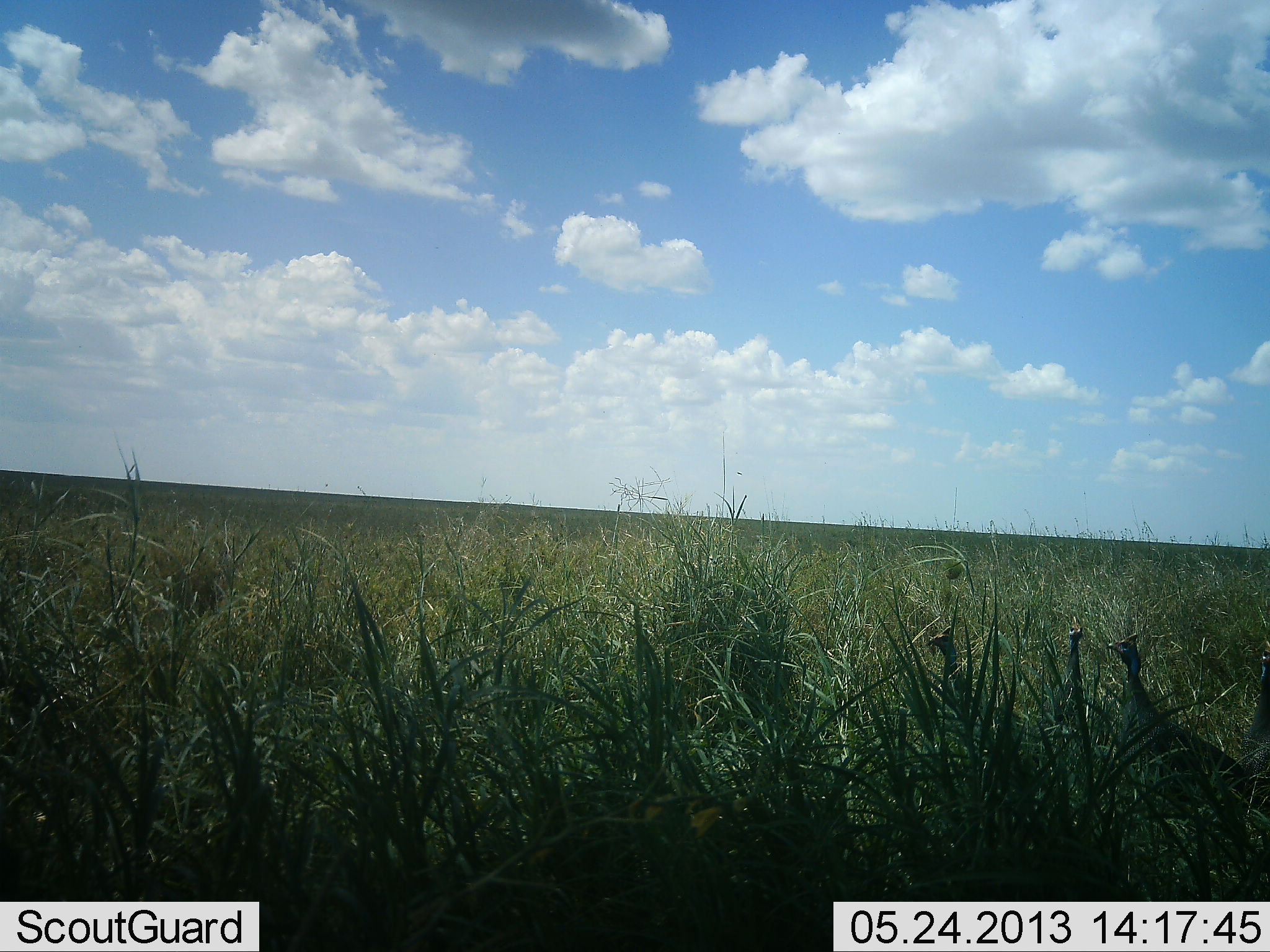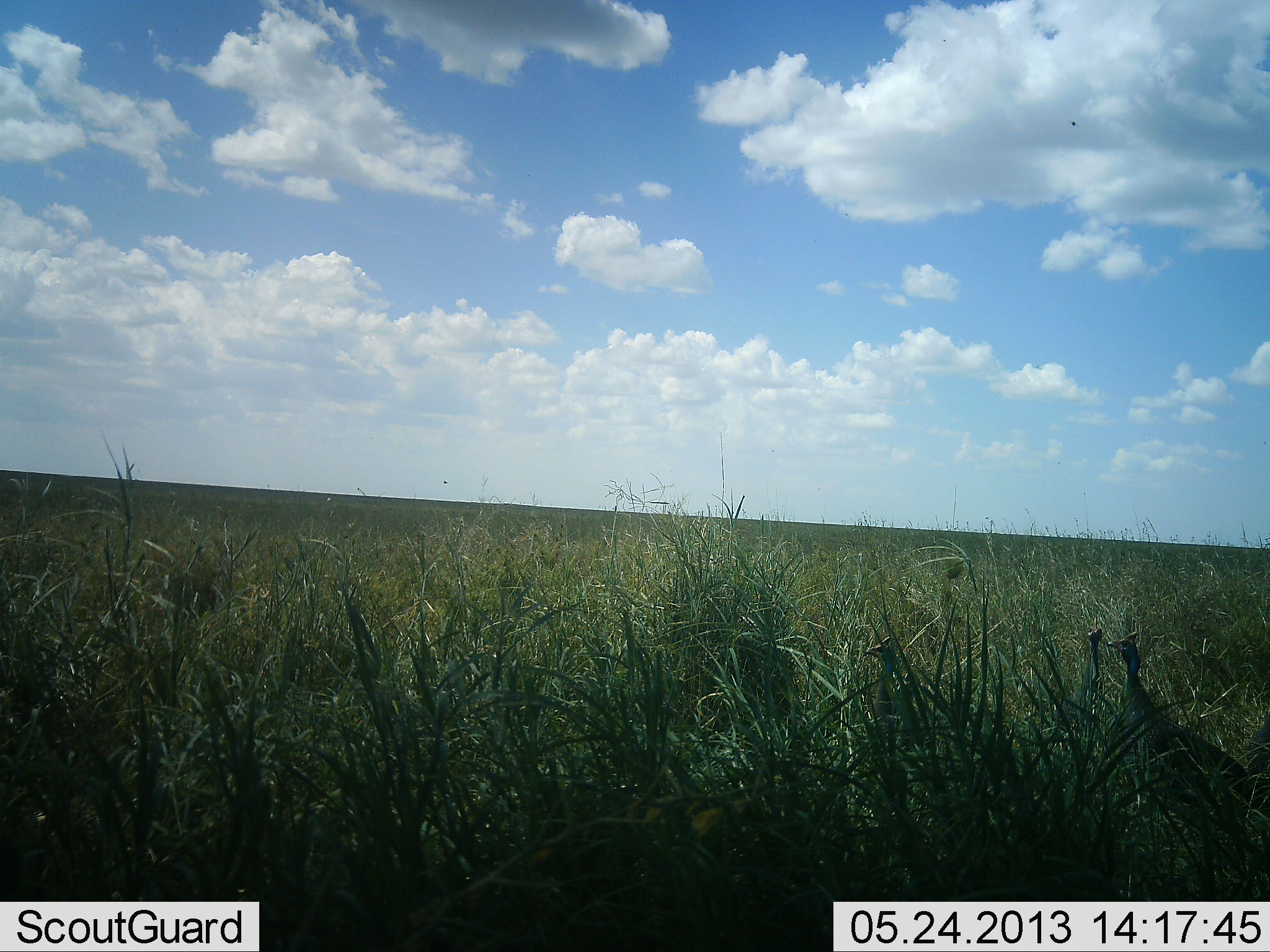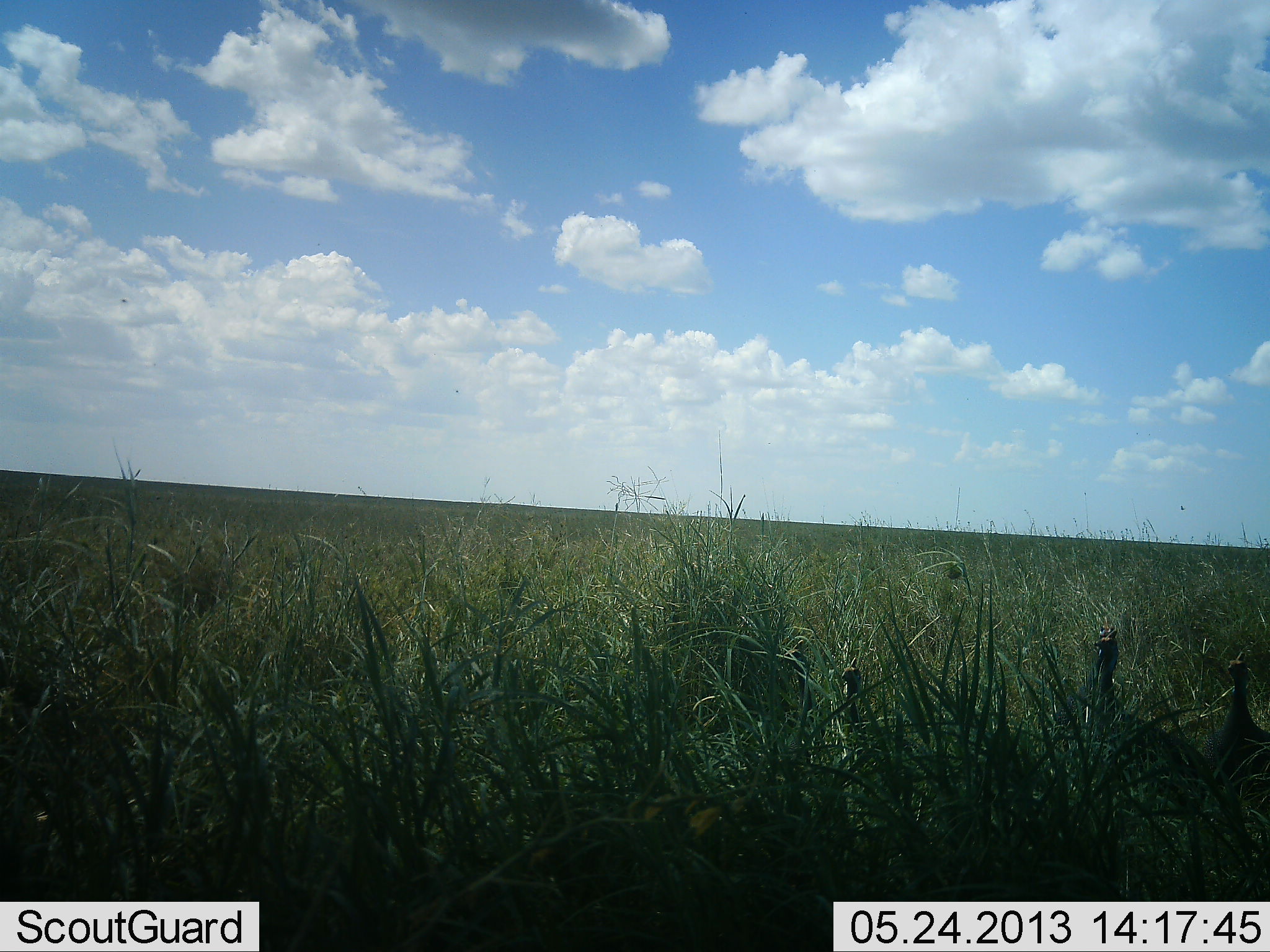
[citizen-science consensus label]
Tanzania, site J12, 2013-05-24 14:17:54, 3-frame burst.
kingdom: Animalia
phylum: Chordata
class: Aves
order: Galliformes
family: Numididae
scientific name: Numididae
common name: guinea fowl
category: guineafowl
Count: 4.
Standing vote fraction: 30%.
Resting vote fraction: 0%.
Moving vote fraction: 70%.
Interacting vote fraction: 0%.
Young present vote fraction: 0%.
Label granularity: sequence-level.